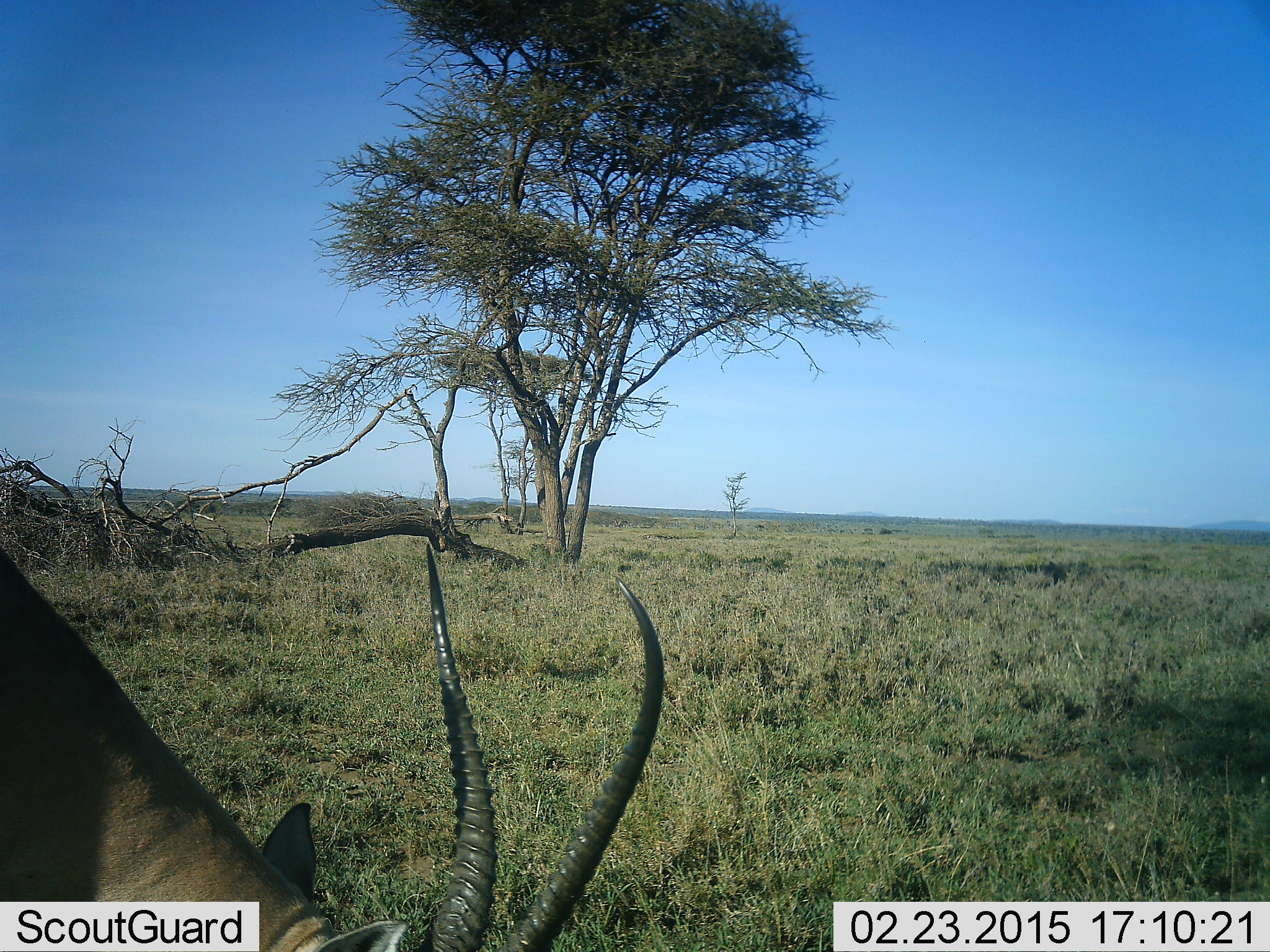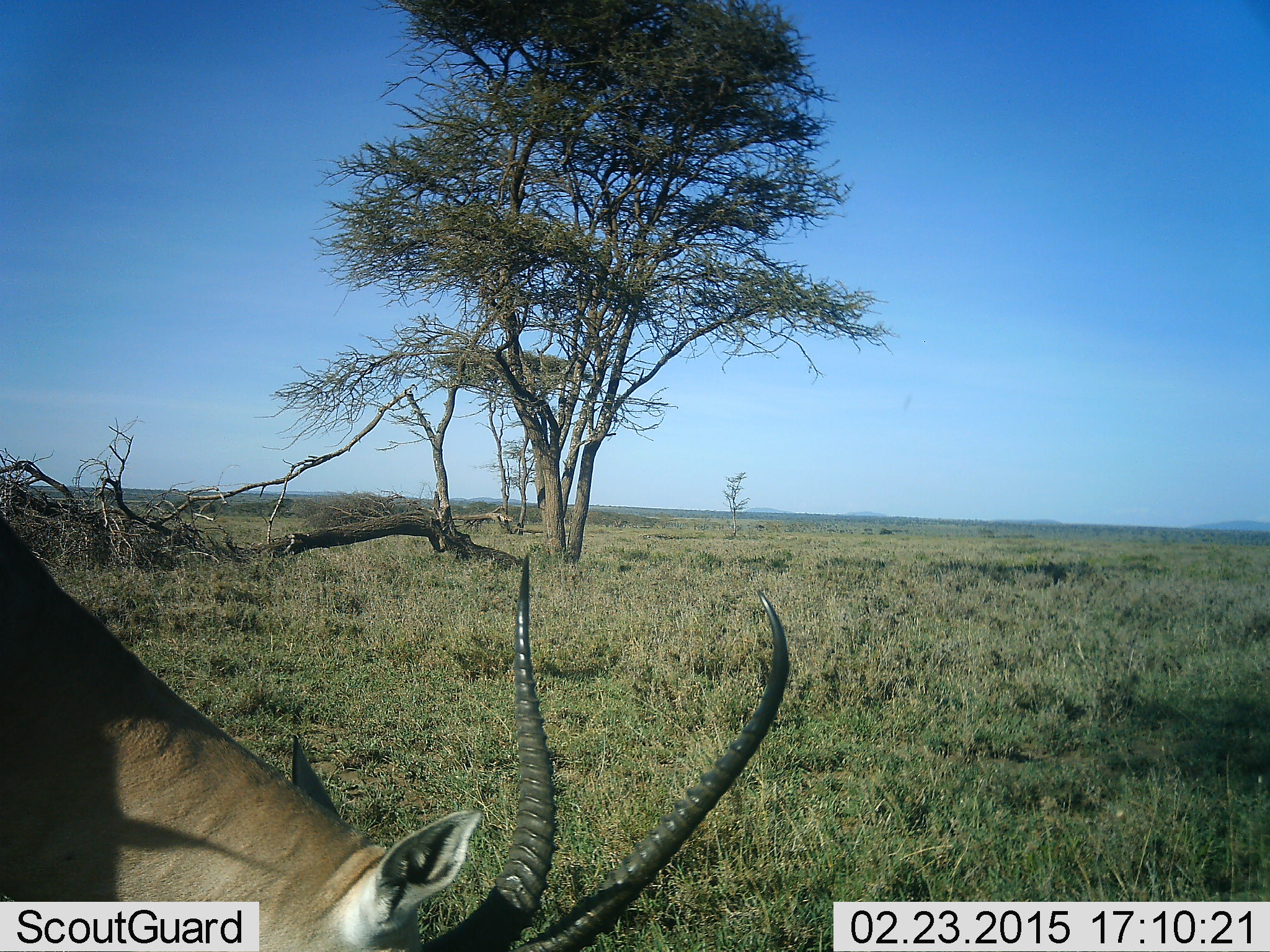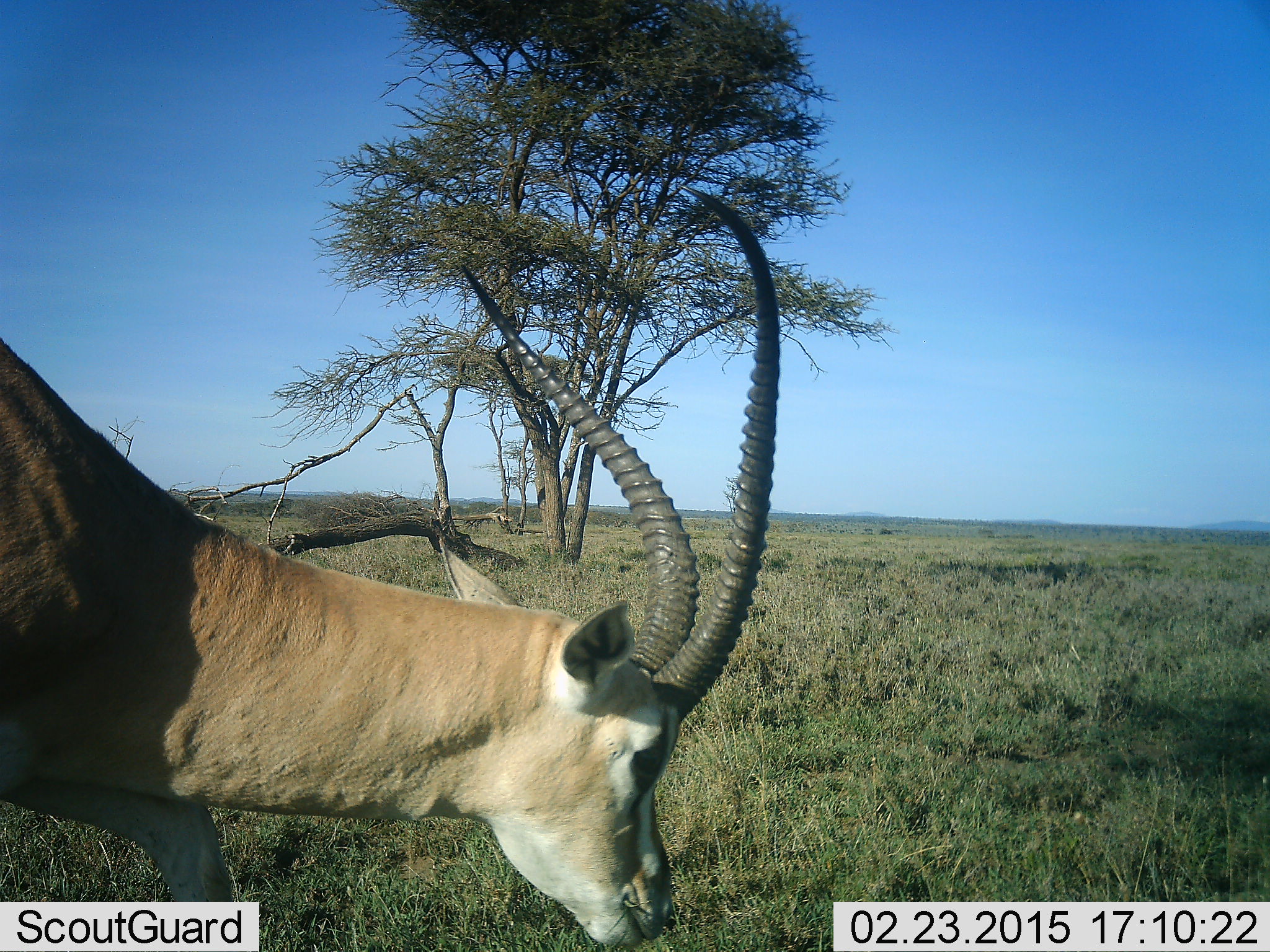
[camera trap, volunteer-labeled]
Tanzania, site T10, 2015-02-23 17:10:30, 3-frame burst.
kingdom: Animalia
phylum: Chordata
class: Mammalia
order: Artiodactyla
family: Bovidae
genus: Nanger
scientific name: Nanger granti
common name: grant's gazelle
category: gazellegrants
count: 1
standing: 50%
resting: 0%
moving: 10%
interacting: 0%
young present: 0%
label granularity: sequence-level